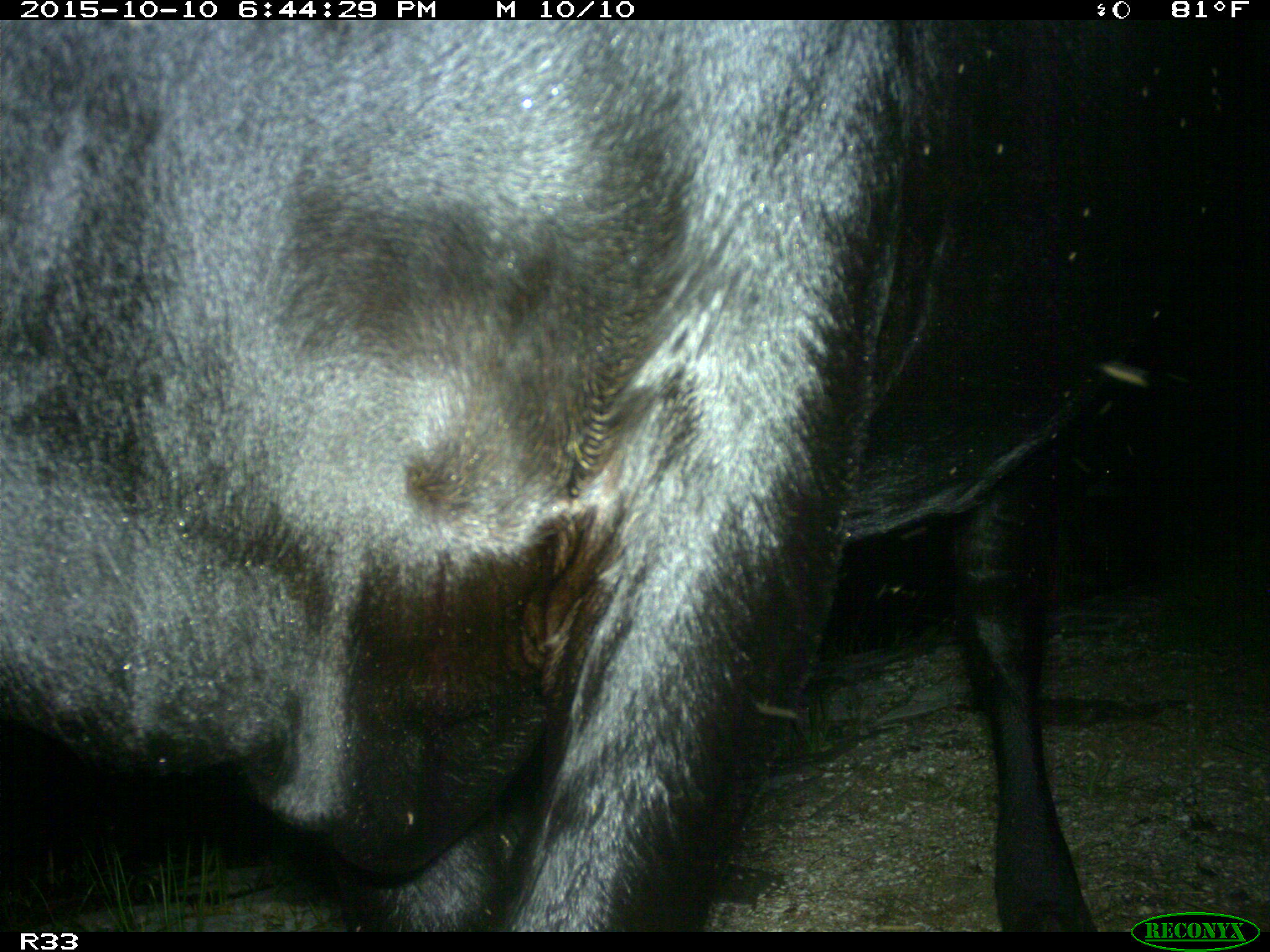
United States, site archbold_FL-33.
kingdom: Animalia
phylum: Chordata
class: Mammalia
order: Artiodactyla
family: Bovidae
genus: Bos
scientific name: Bos taurus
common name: domestic cow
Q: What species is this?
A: Bos taurus (domestic cow).